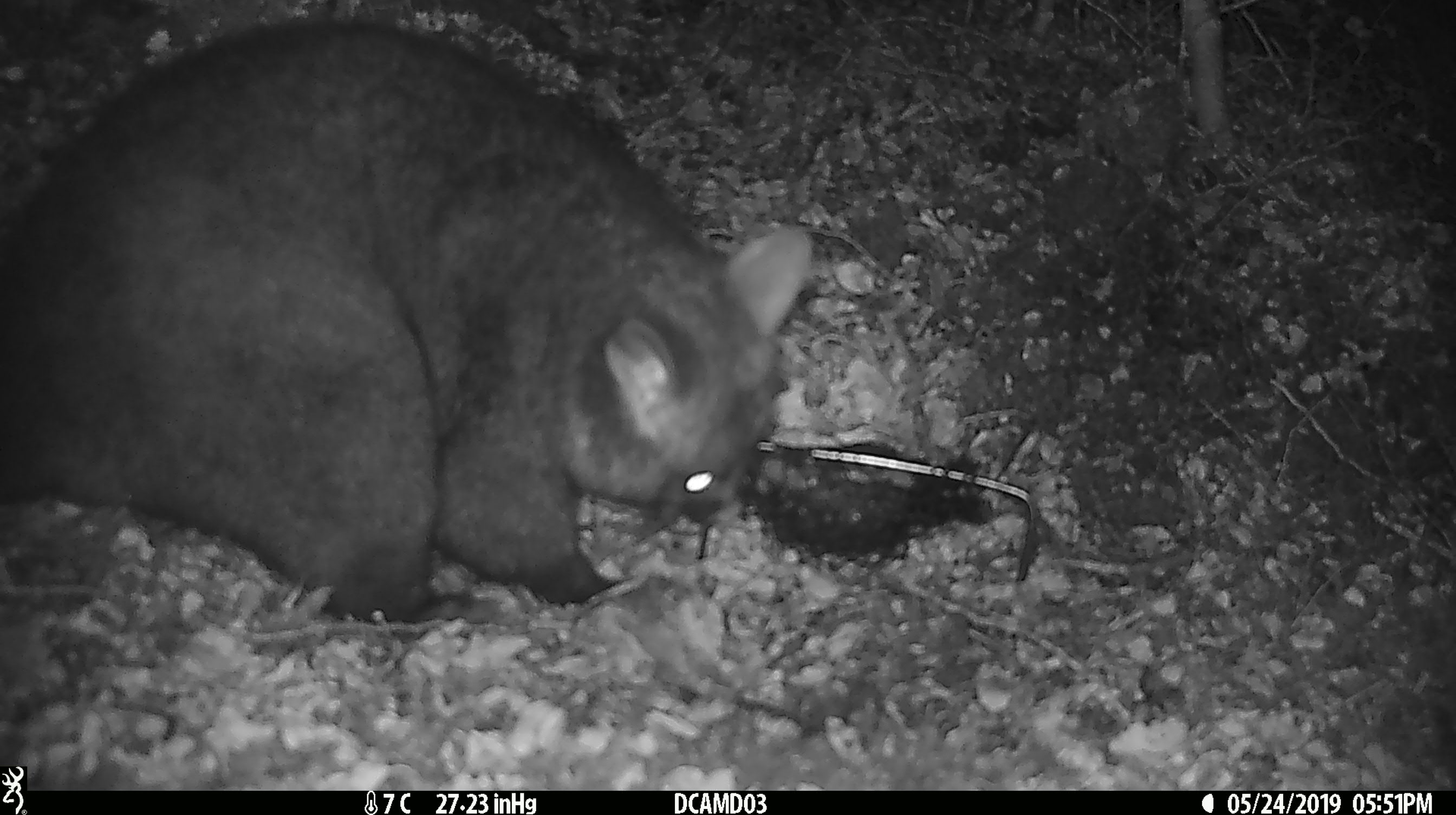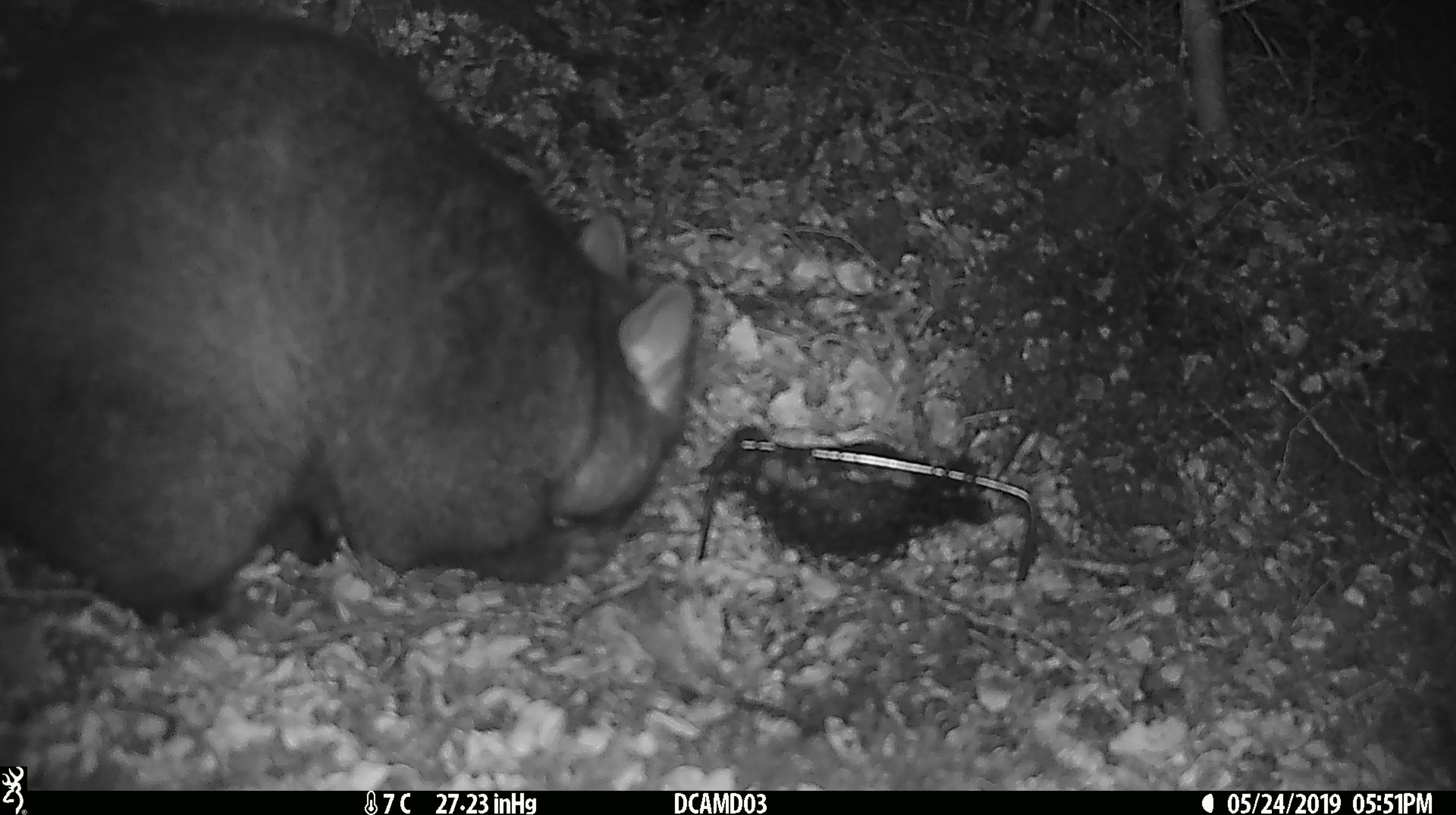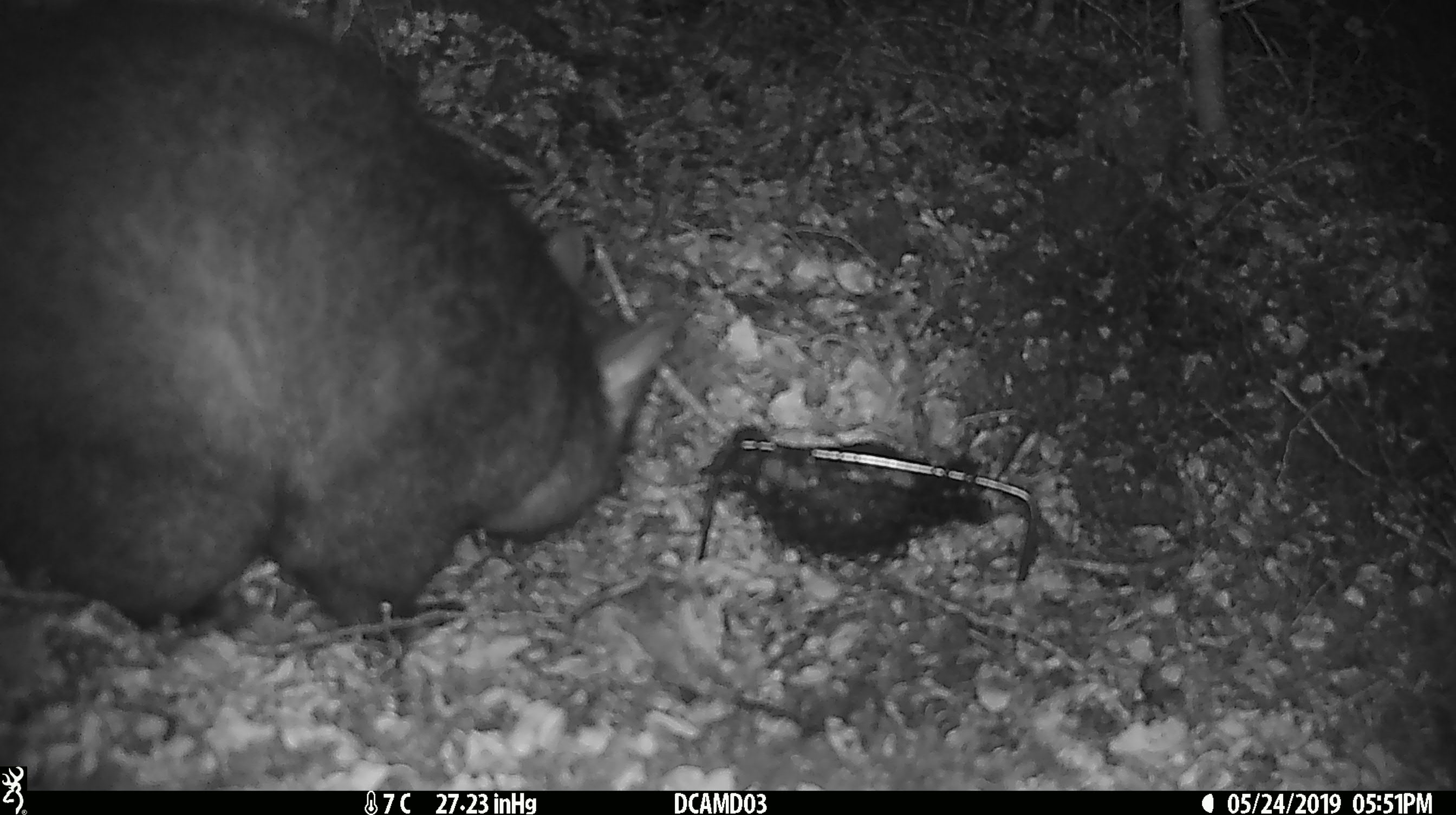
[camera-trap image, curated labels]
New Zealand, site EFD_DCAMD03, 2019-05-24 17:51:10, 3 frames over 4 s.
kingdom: Animalia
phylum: Chordata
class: Mammalia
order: Diprotodontia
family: Phalangeridae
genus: Trichosurus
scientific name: Trichosurus vulpecula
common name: common brushtail possum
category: possum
Possum (common brushtail possum) (Trichosurus vulpecula).